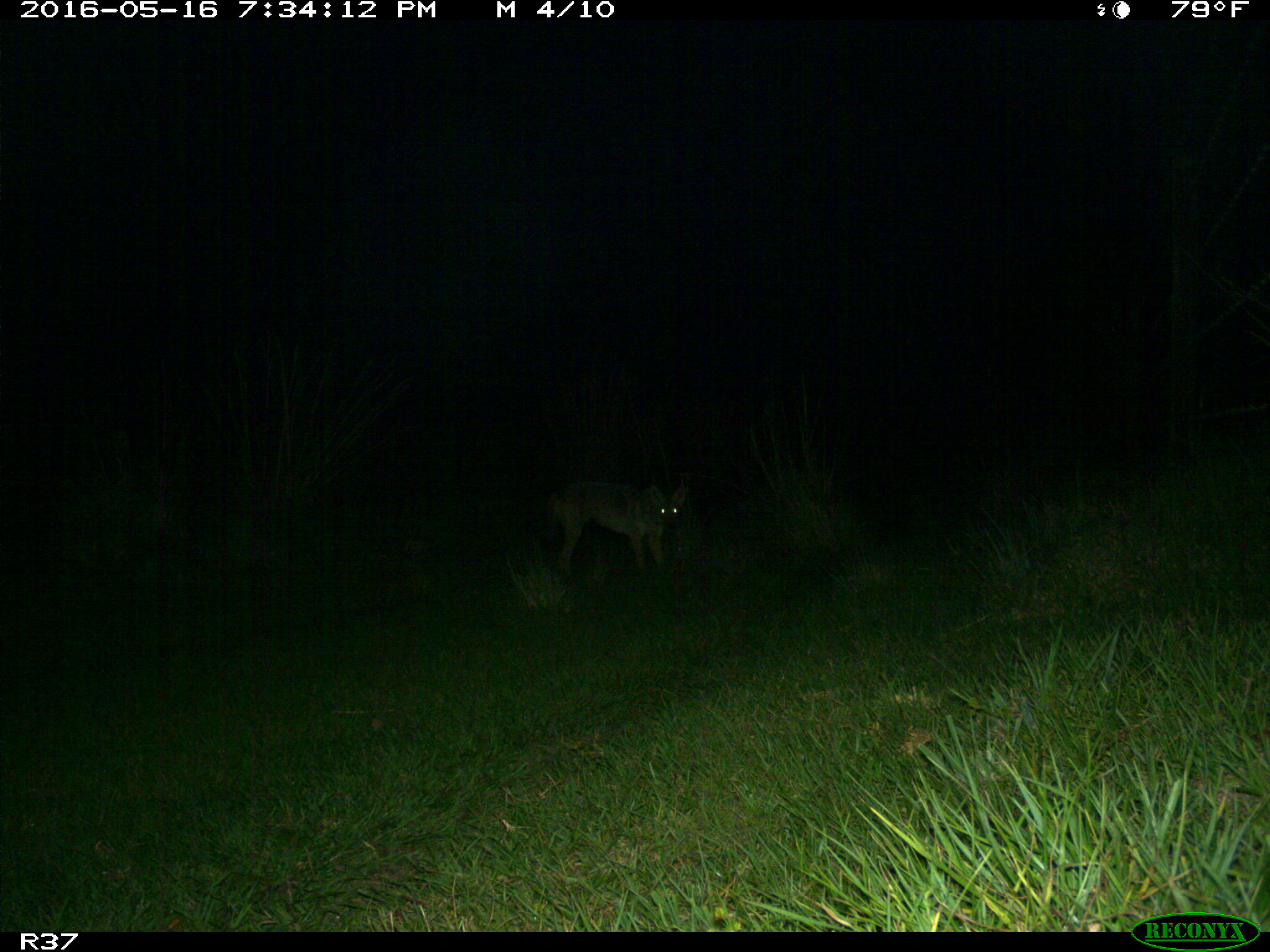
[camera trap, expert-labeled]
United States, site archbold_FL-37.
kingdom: Animalia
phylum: Chordata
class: Mammalia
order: Carnivora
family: Canidae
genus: Canis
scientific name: Canis latrans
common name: coyote